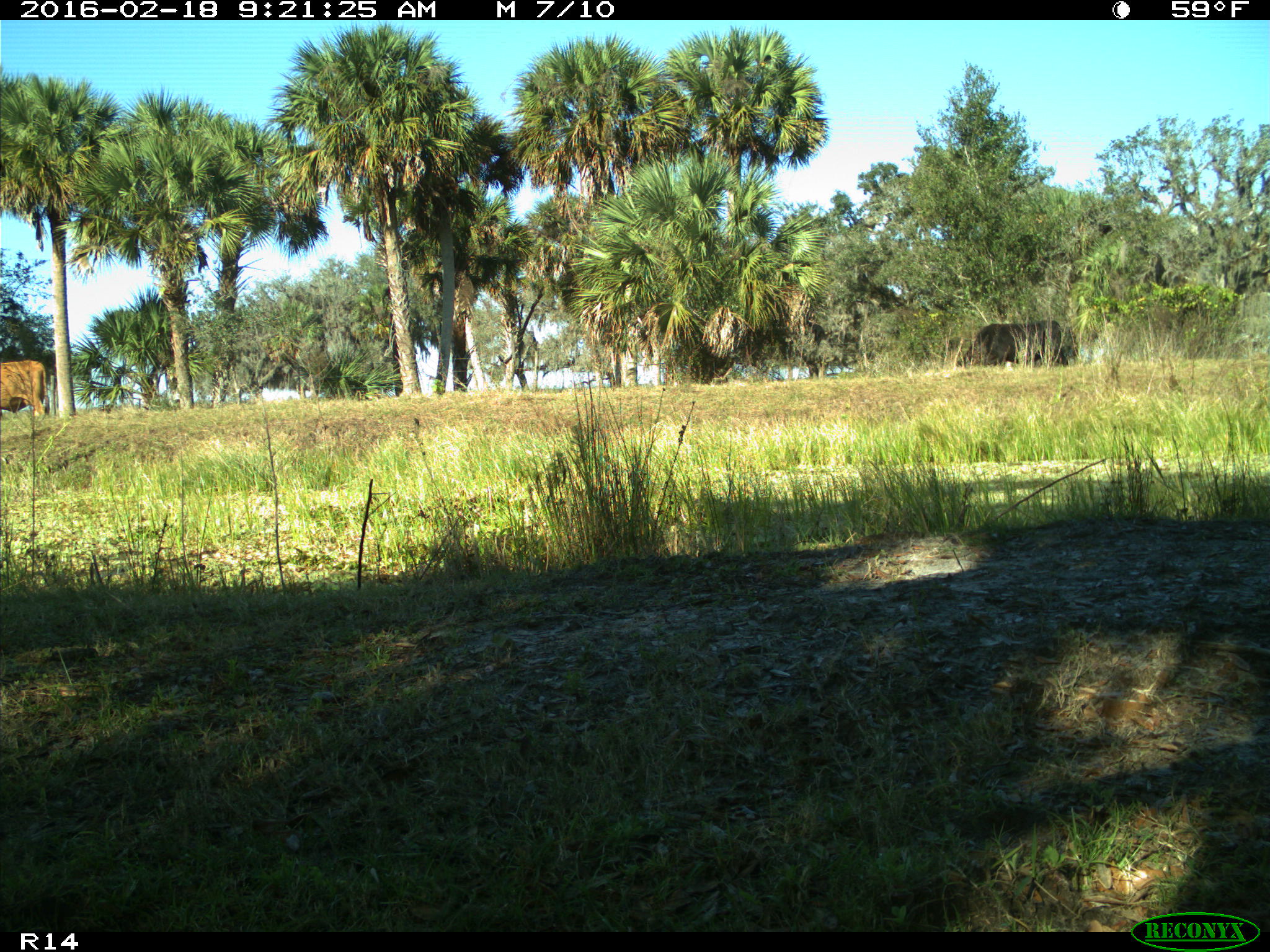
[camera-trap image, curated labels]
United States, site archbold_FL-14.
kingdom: Animalia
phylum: Chordata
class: Mammalia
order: Artiodactyla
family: Bovidae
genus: Bos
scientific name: Bos taurus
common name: domestic cow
Bos taurus (domestic cow).